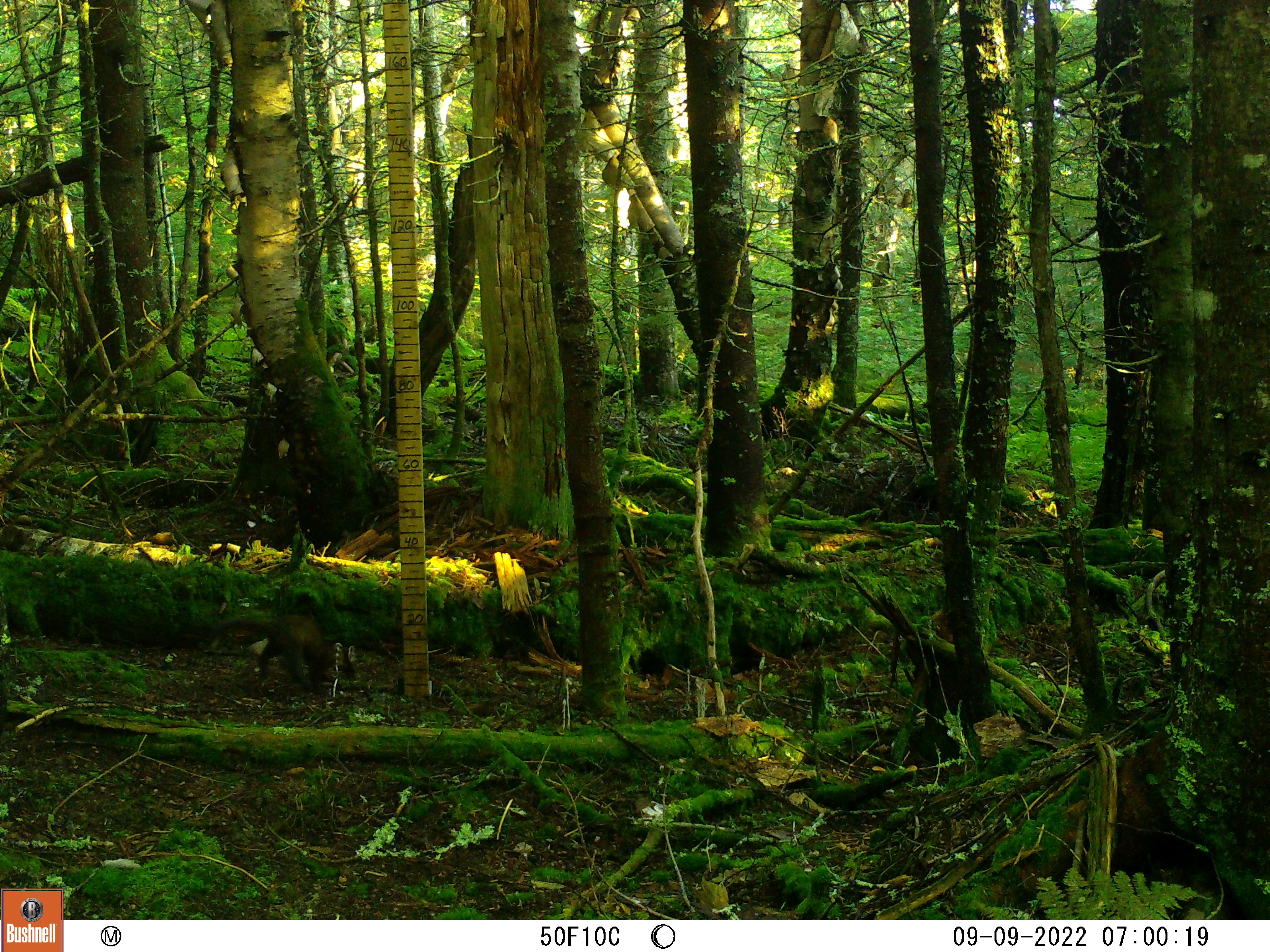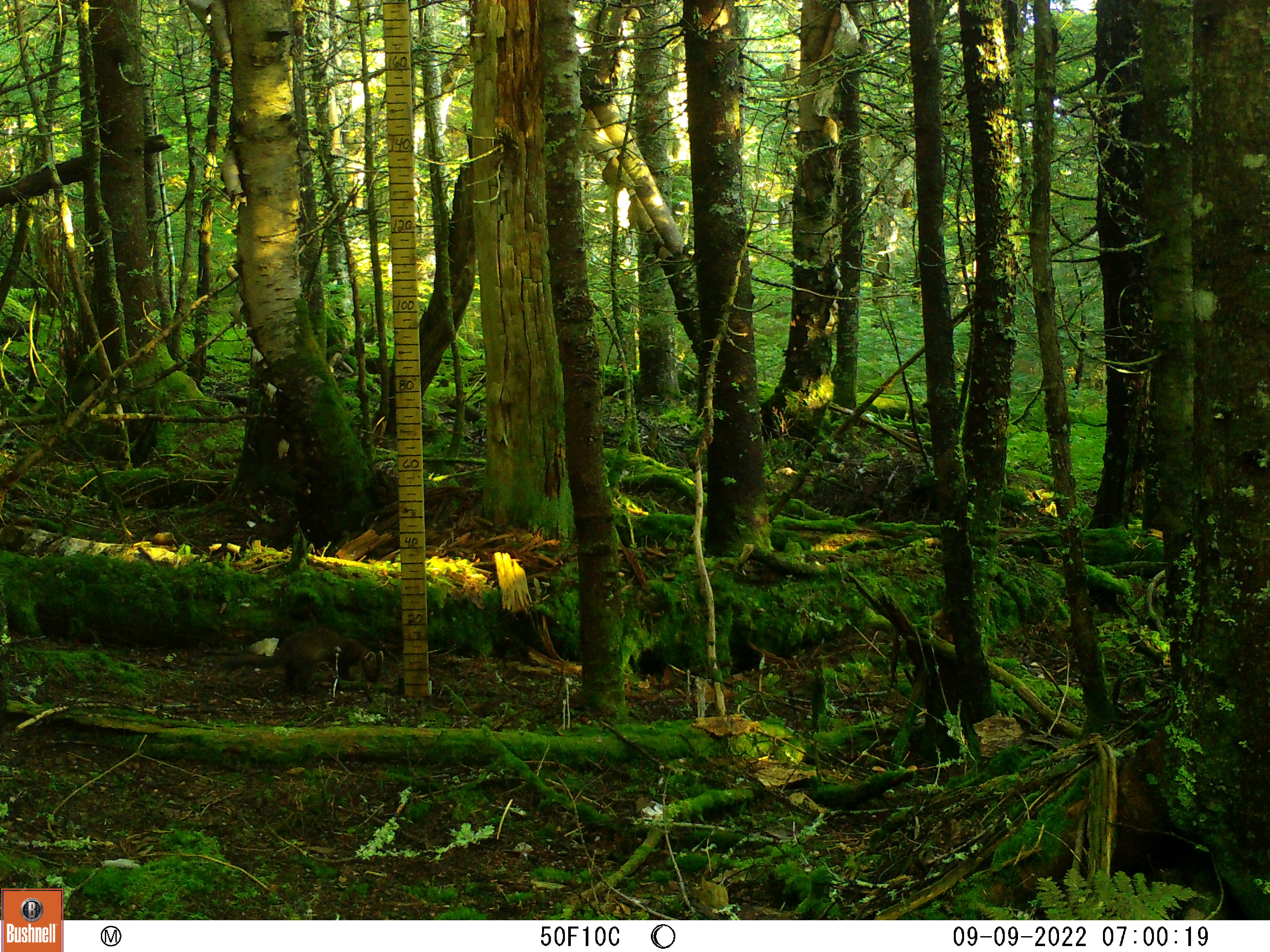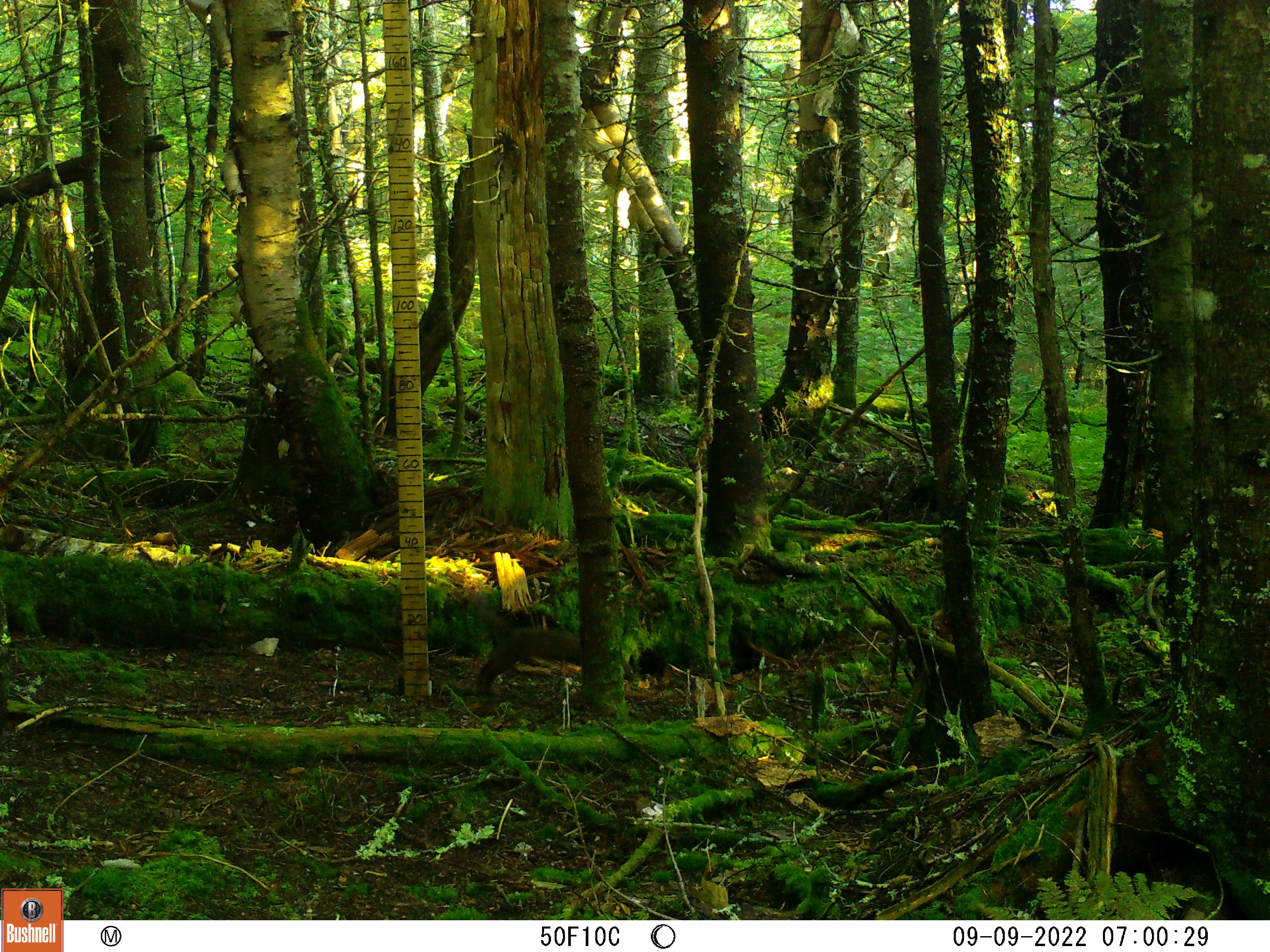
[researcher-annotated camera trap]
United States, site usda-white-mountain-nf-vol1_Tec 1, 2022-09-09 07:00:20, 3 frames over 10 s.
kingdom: Animalia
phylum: Chordata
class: Mammalia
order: Carnivora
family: Mustelidae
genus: Martes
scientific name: Martes americana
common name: american marten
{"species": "american marten (Martes americana)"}